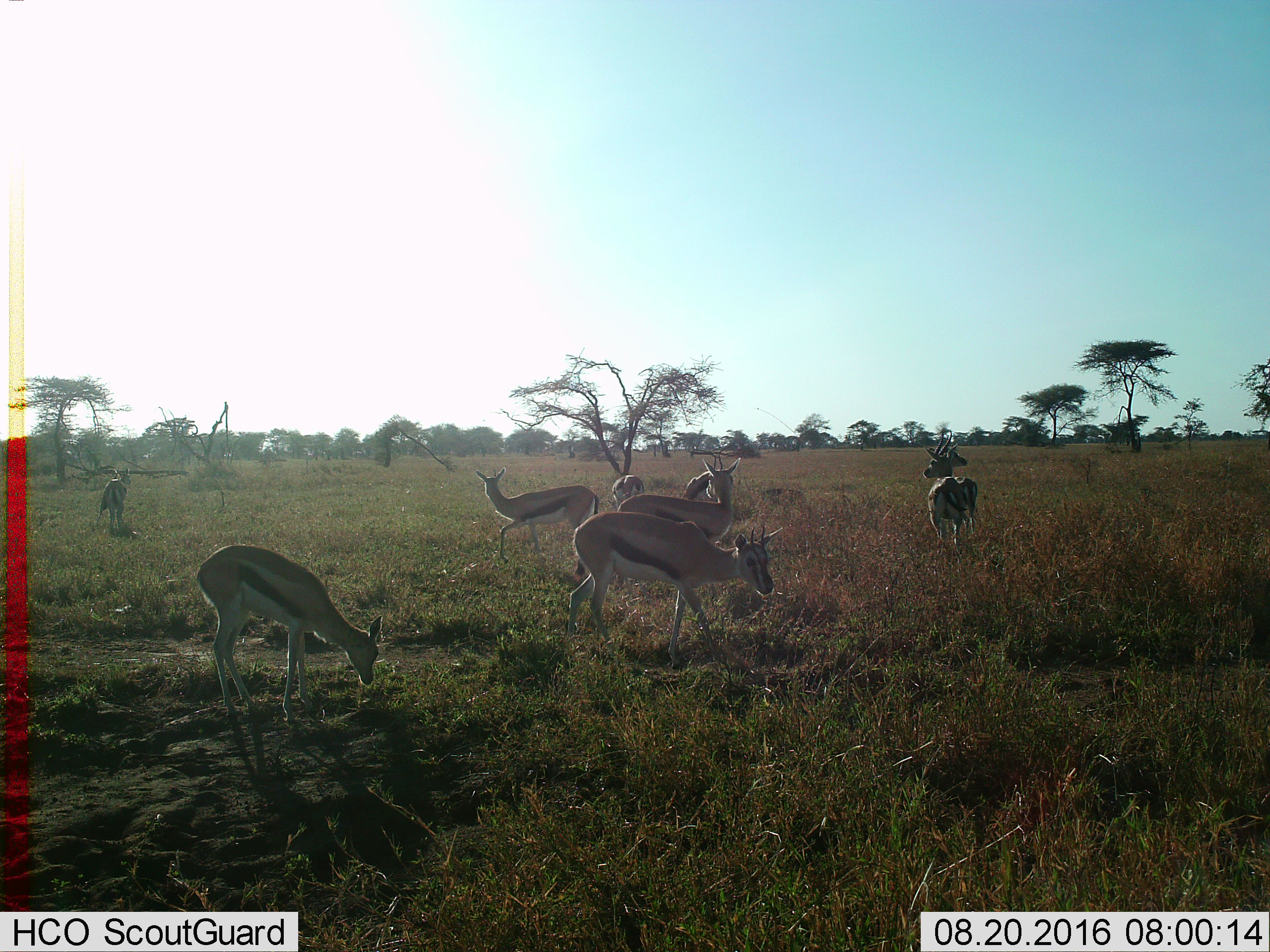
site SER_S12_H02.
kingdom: Animalia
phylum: Chordata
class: Mammalia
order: Artiodactyla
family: Bovidae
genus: Eudorcas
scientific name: Eudorcas thomsonii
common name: thomson's gazelle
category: gazellethomsons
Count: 9.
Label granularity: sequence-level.